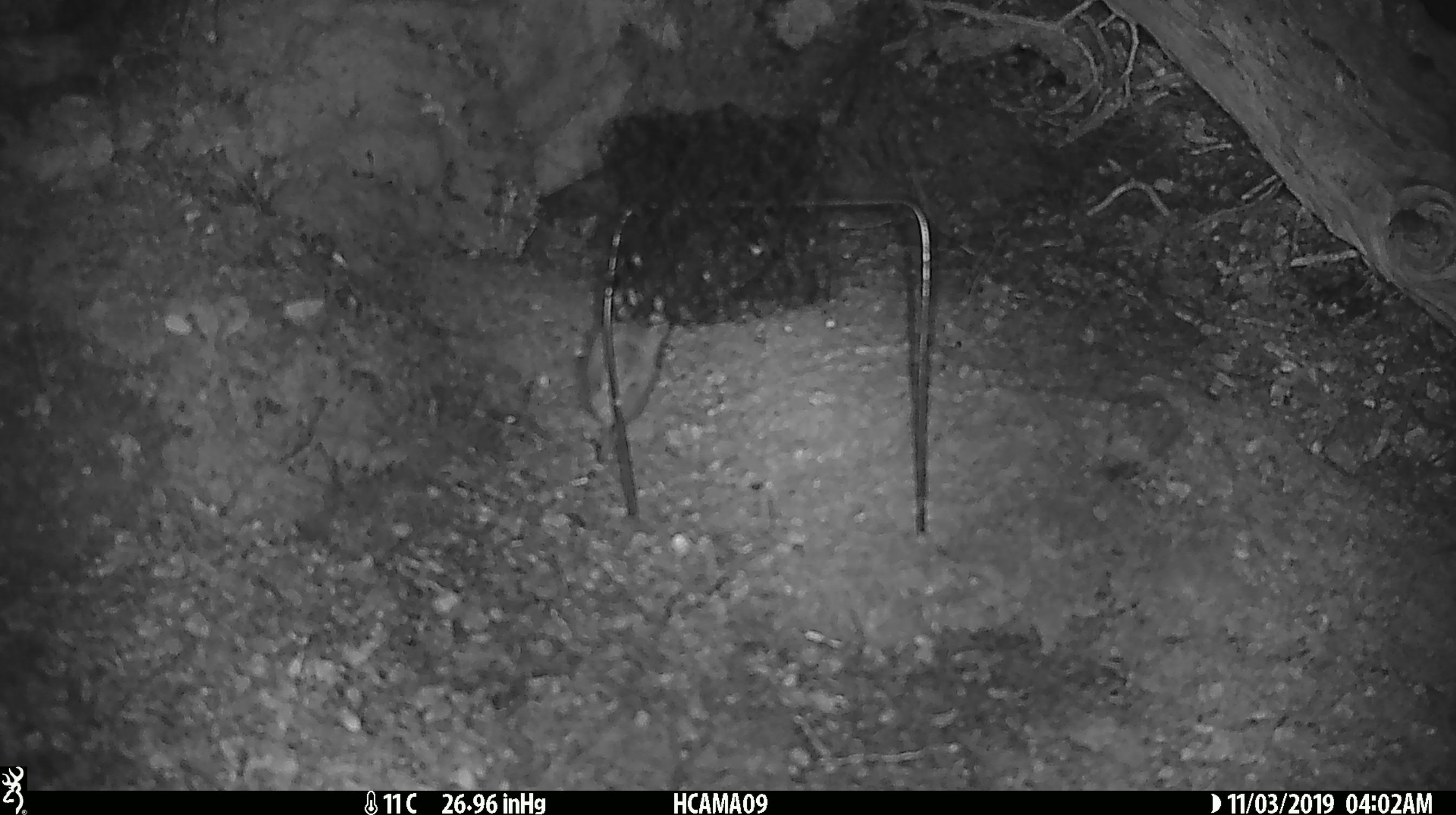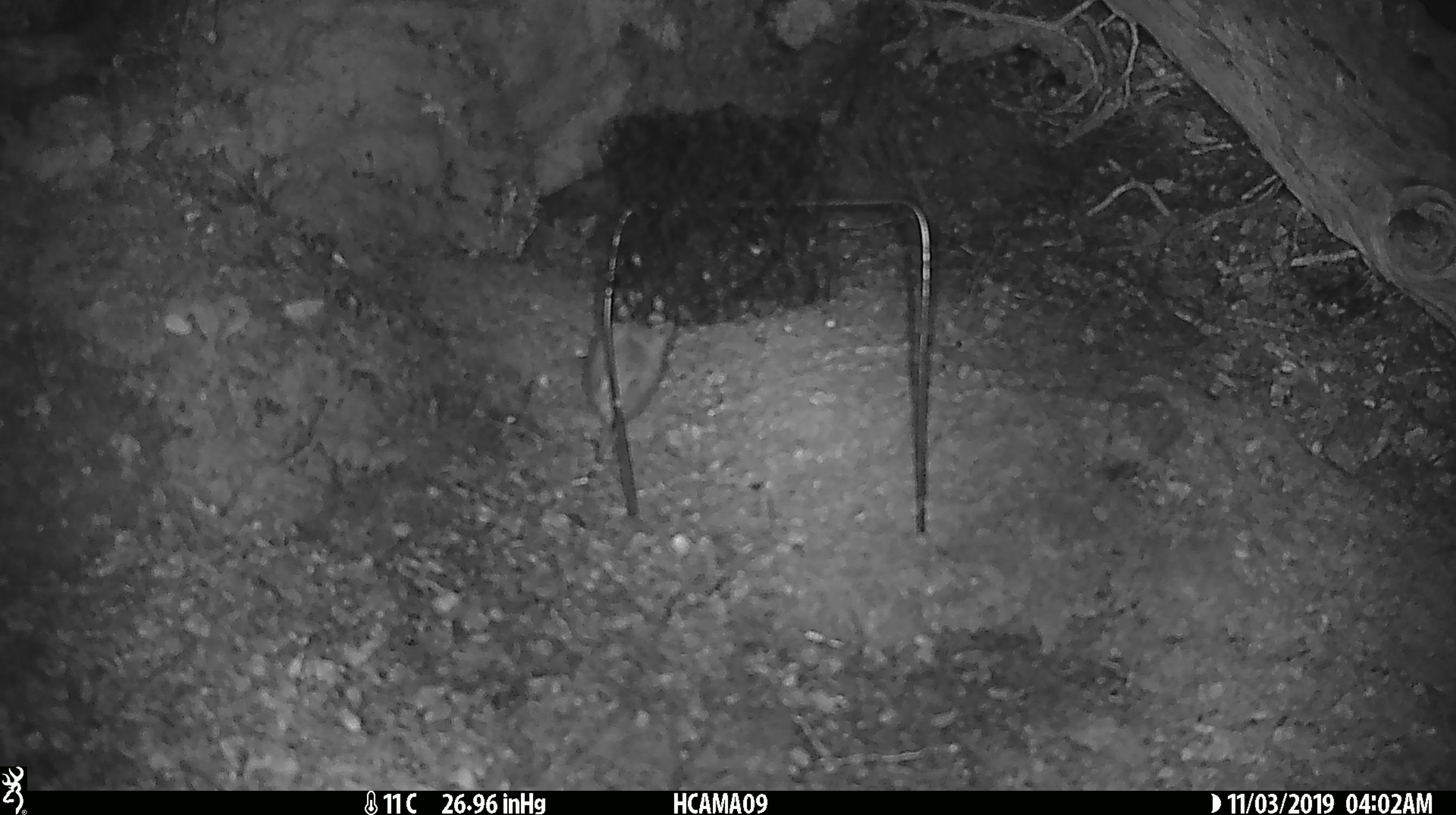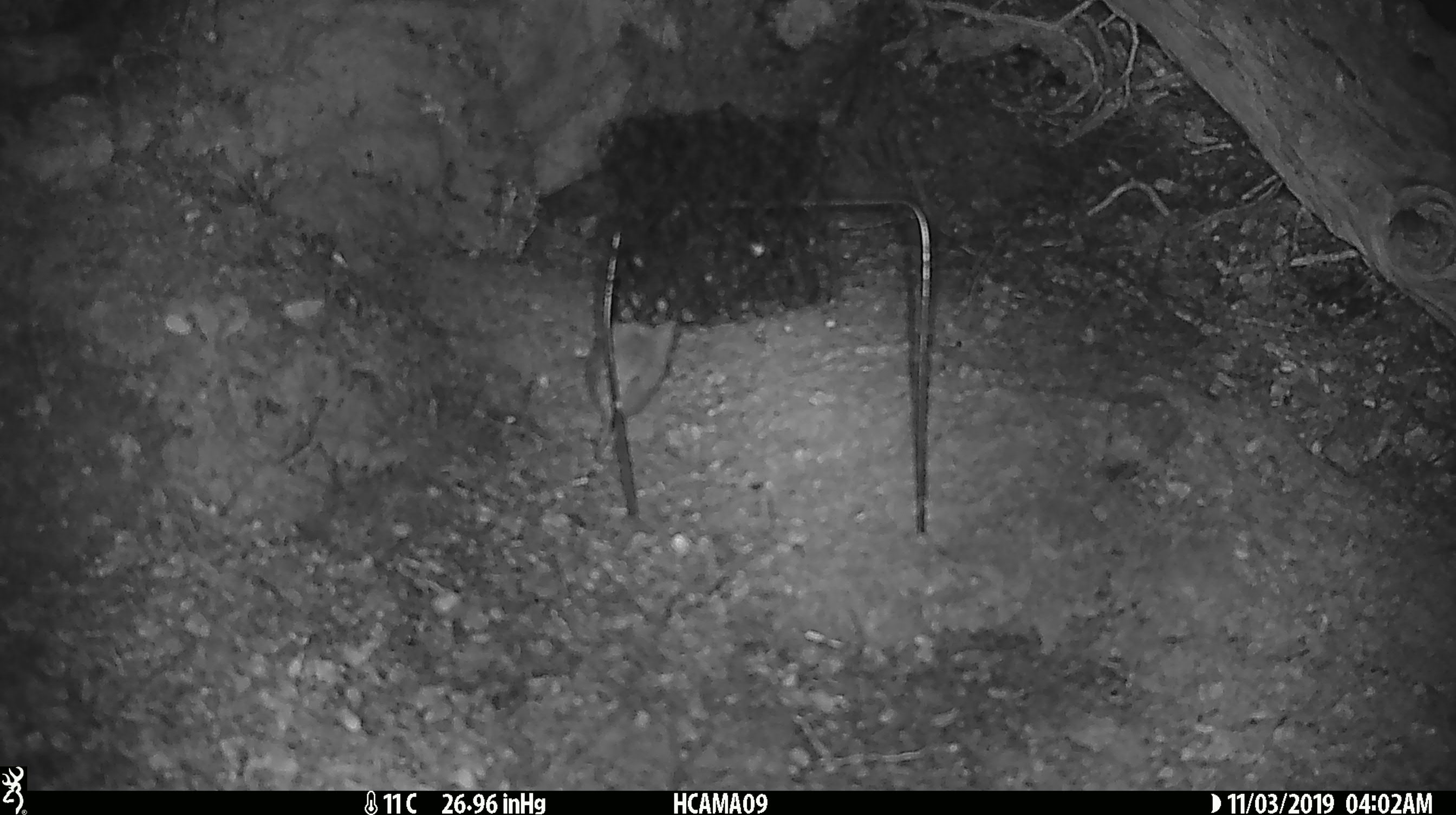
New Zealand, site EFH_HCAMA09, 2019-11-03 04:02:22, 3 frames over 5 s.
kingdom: Animalia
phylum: Chordata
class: Mammalia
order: Rodentia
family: Muridae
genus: Mus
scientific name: Mus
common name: mouse